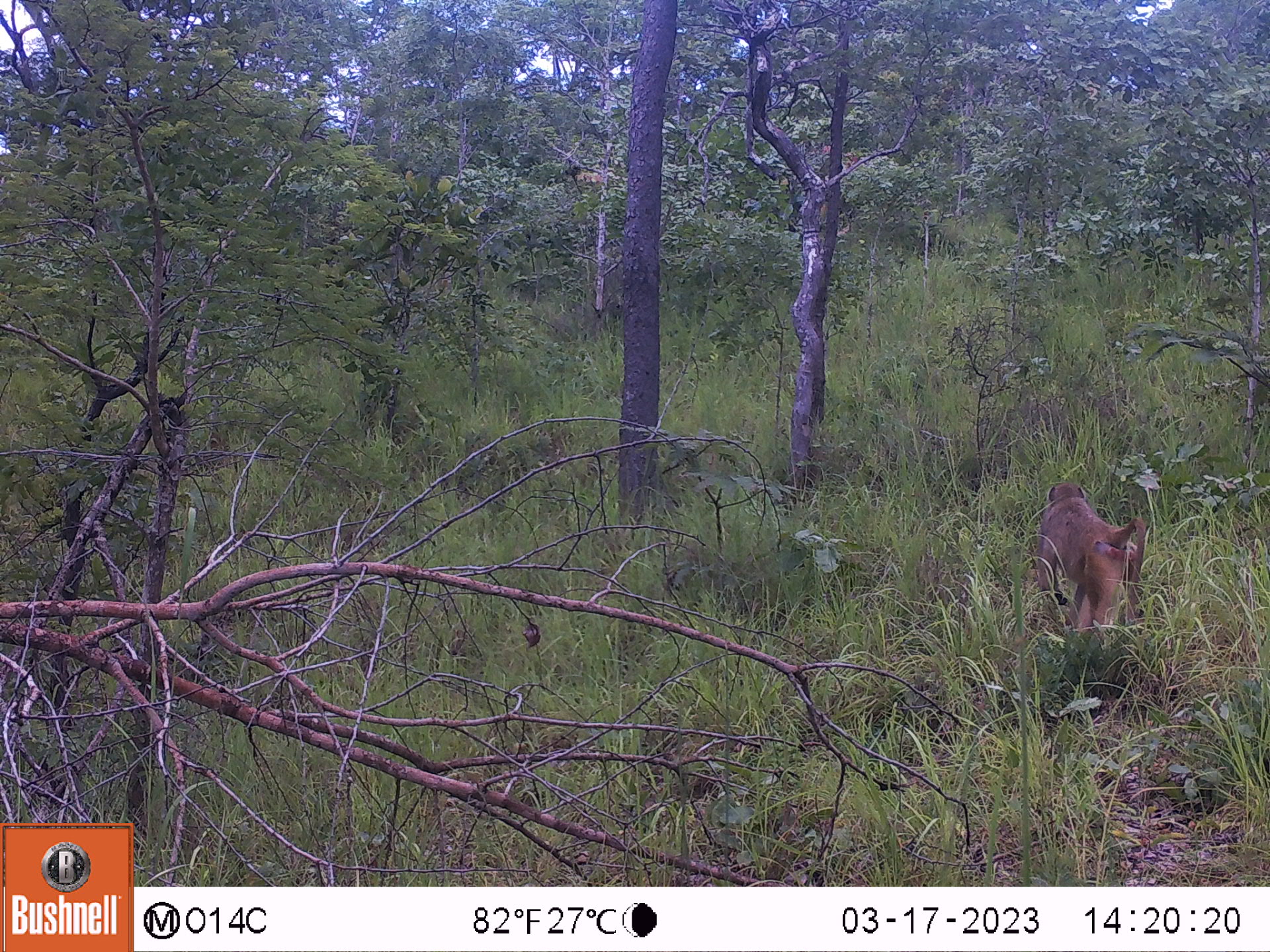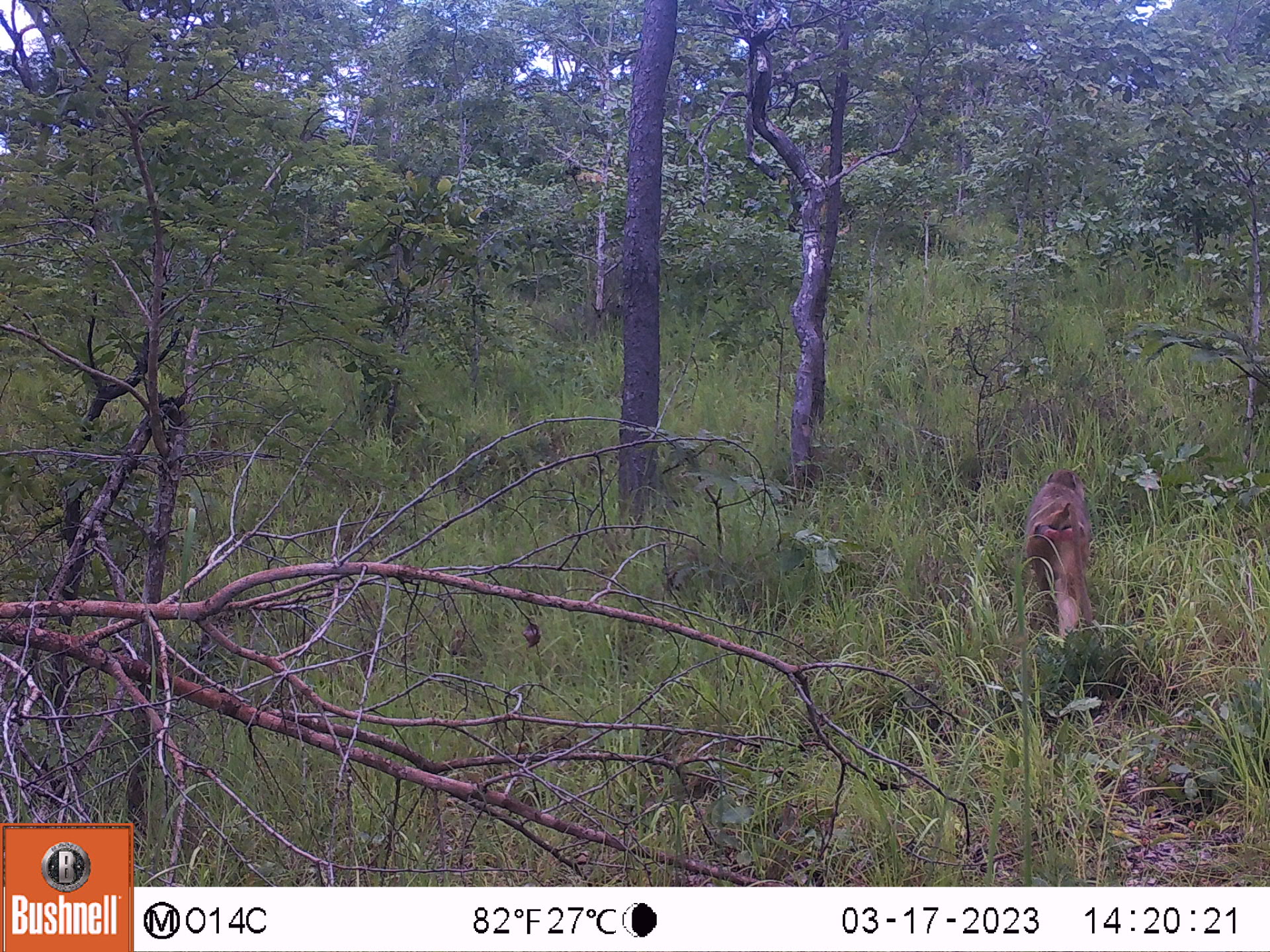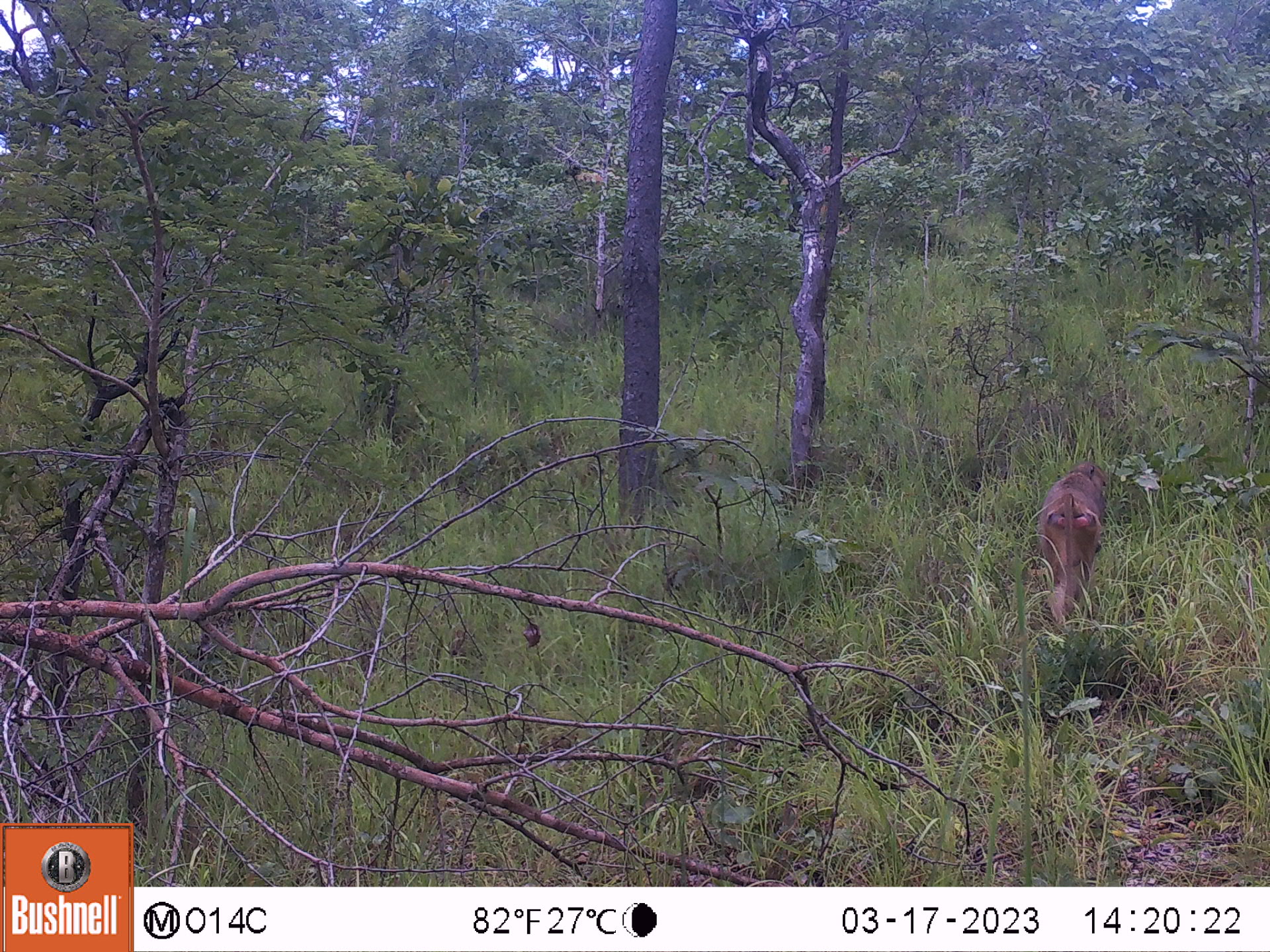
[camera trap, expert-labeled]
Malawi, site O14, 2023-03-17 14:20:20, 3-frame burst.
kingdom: Animalia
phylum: Chordata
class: Mammalia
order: Primates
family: Cercopithecidae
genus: Papio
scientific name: Papio cynocephalus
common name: yellow baboon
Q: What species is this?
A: Yellow baboon (Papio cynocephalus).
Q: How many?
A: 1.